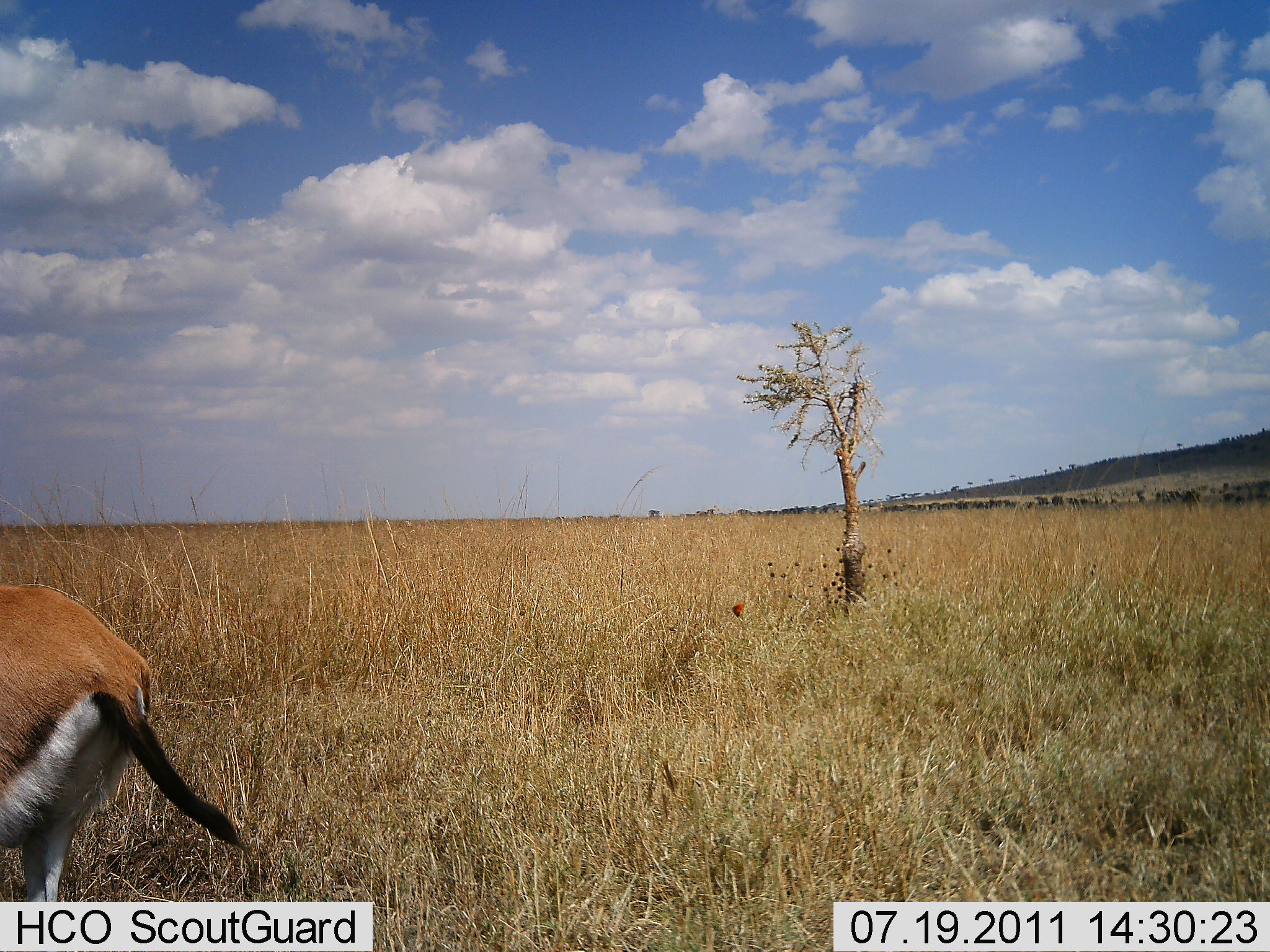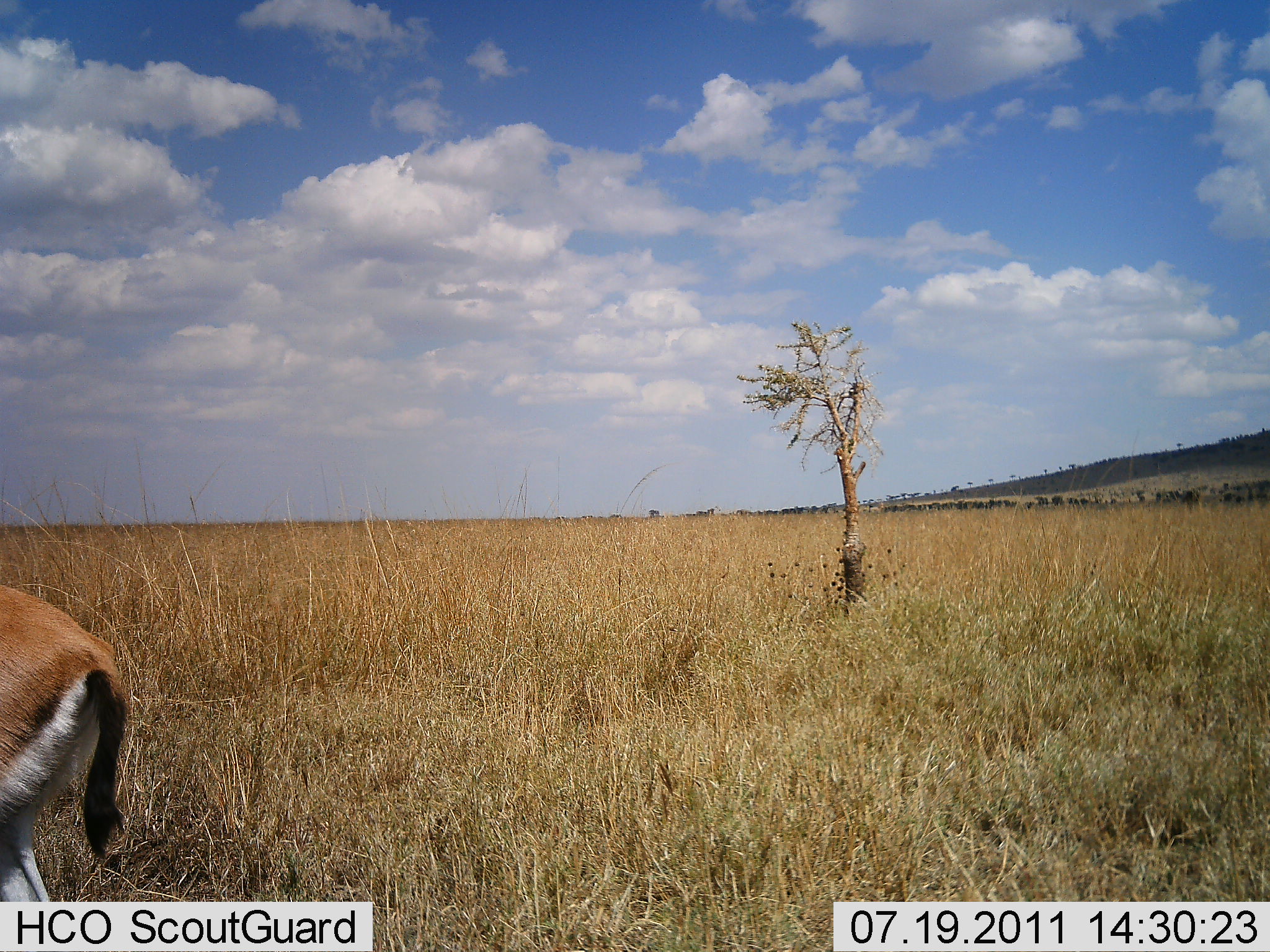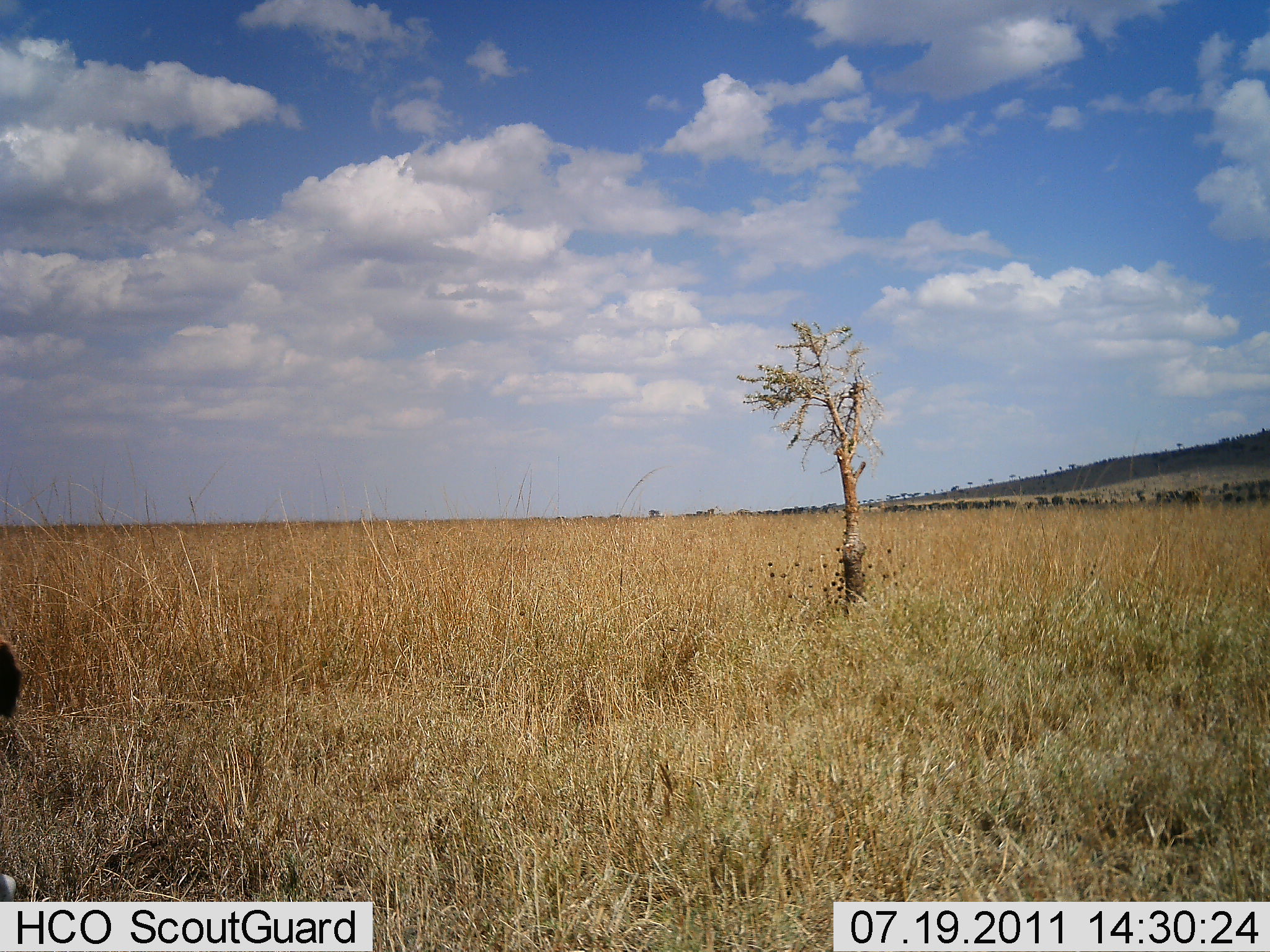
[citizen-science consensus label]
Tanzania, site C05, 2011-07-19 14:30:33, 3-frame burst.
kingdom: Animalia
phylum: Chordata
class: Mammalia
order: Artiodactyla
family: Bovidae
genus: Eudorcas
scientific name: Eudorcas thomsonii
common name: thomson's gazelle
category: gazellethomsons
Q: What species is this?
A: Gazellethomsons (thomson's gazelle) (Eudorcas thomsonii).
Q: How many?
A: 1.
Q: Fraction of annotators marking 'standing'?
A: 40%.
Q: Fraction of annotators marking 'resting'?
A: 0%.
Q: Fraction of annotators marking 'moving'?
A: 50%.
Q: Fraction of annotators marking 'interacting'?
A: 0%.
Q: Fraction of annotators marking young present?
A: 0%.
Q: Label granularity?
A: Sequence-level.